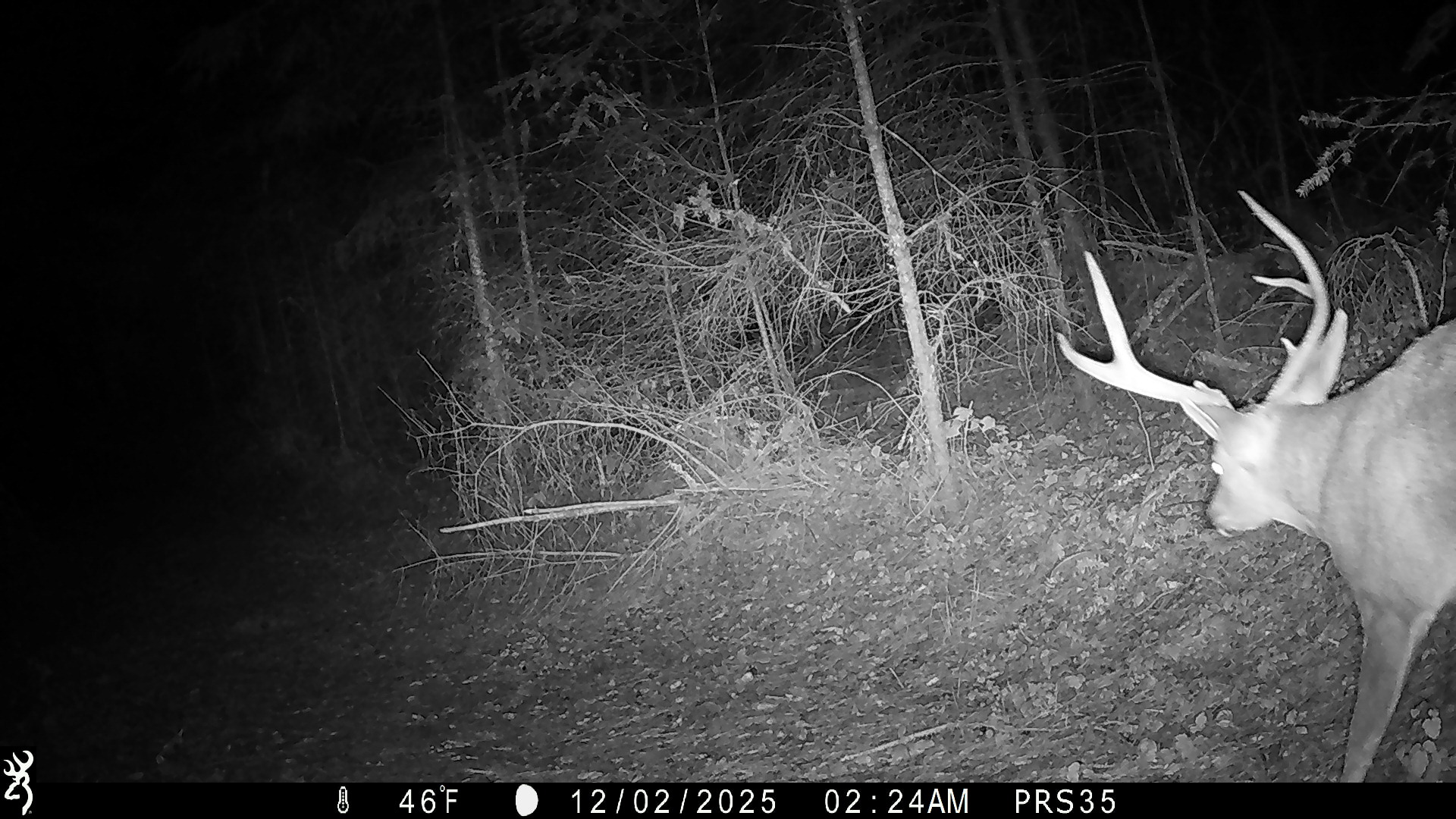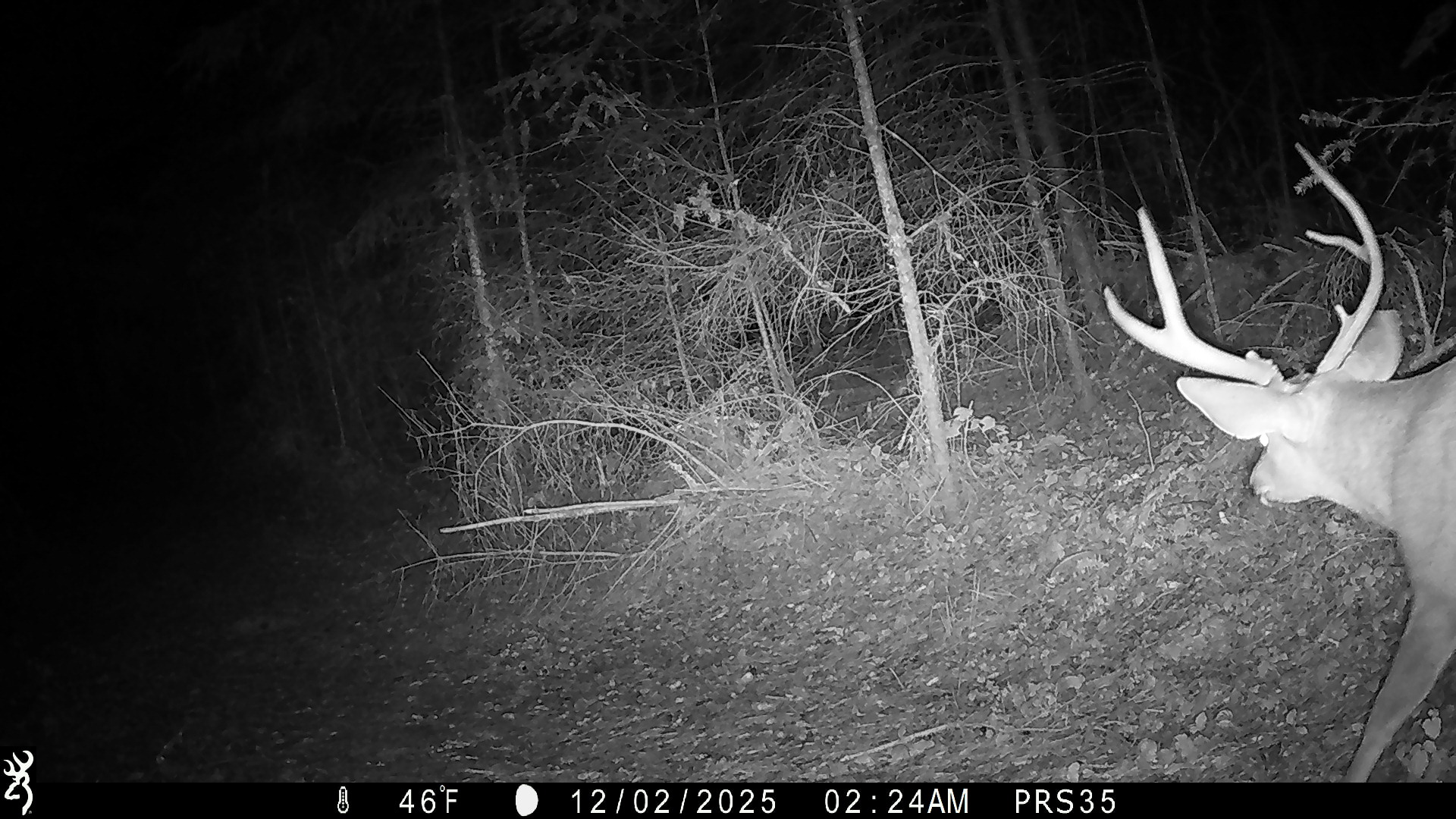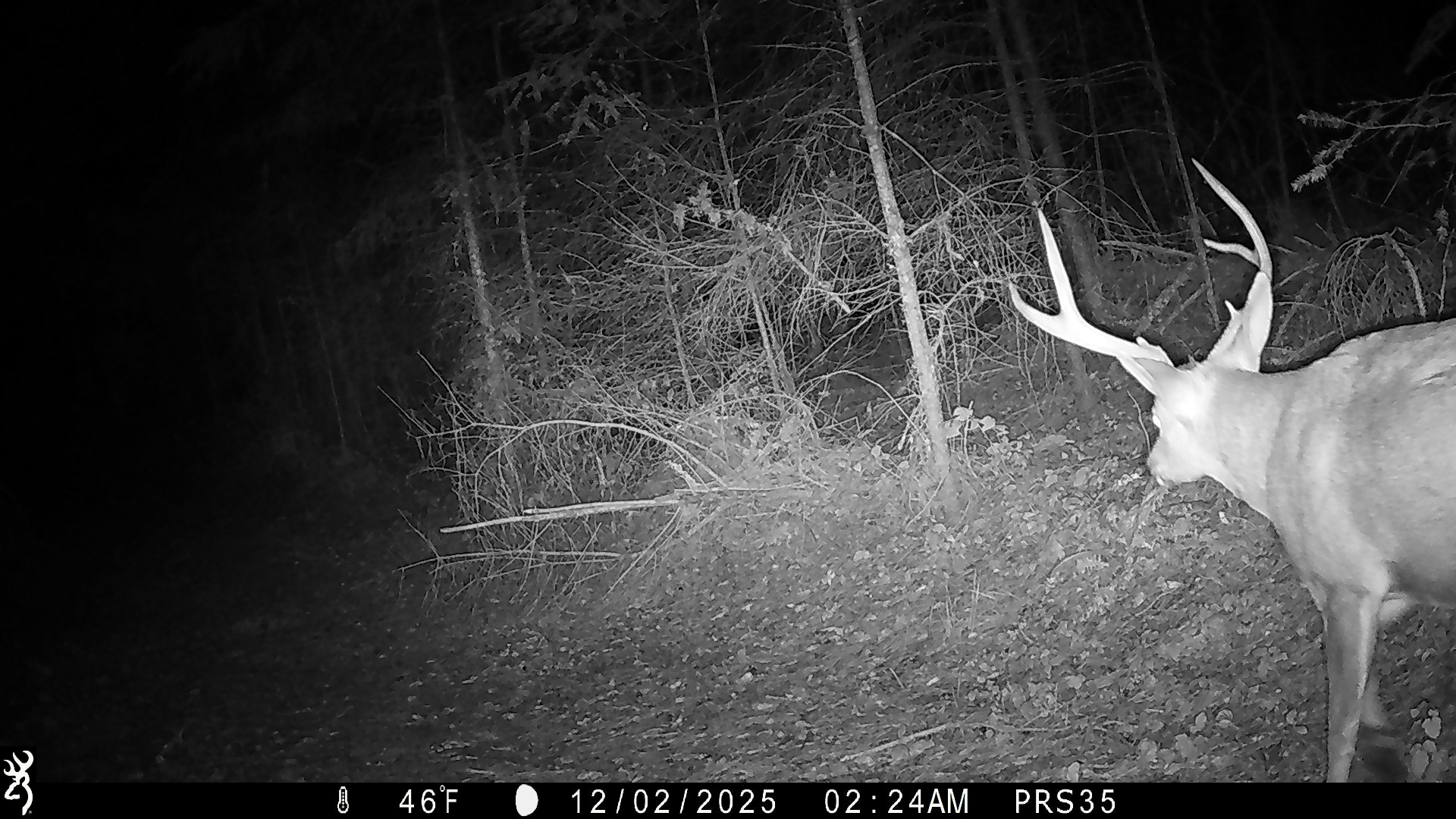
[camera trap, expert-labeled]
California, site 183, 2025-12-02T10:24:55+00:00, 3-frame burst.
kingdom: Animalia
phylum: Chordata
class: Mammalia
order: Artiodactyla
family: Cervidae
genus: Odocoileus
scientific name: Odocoileus hemionus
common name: mule deer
Mule deer (Odocoileus hemionus).